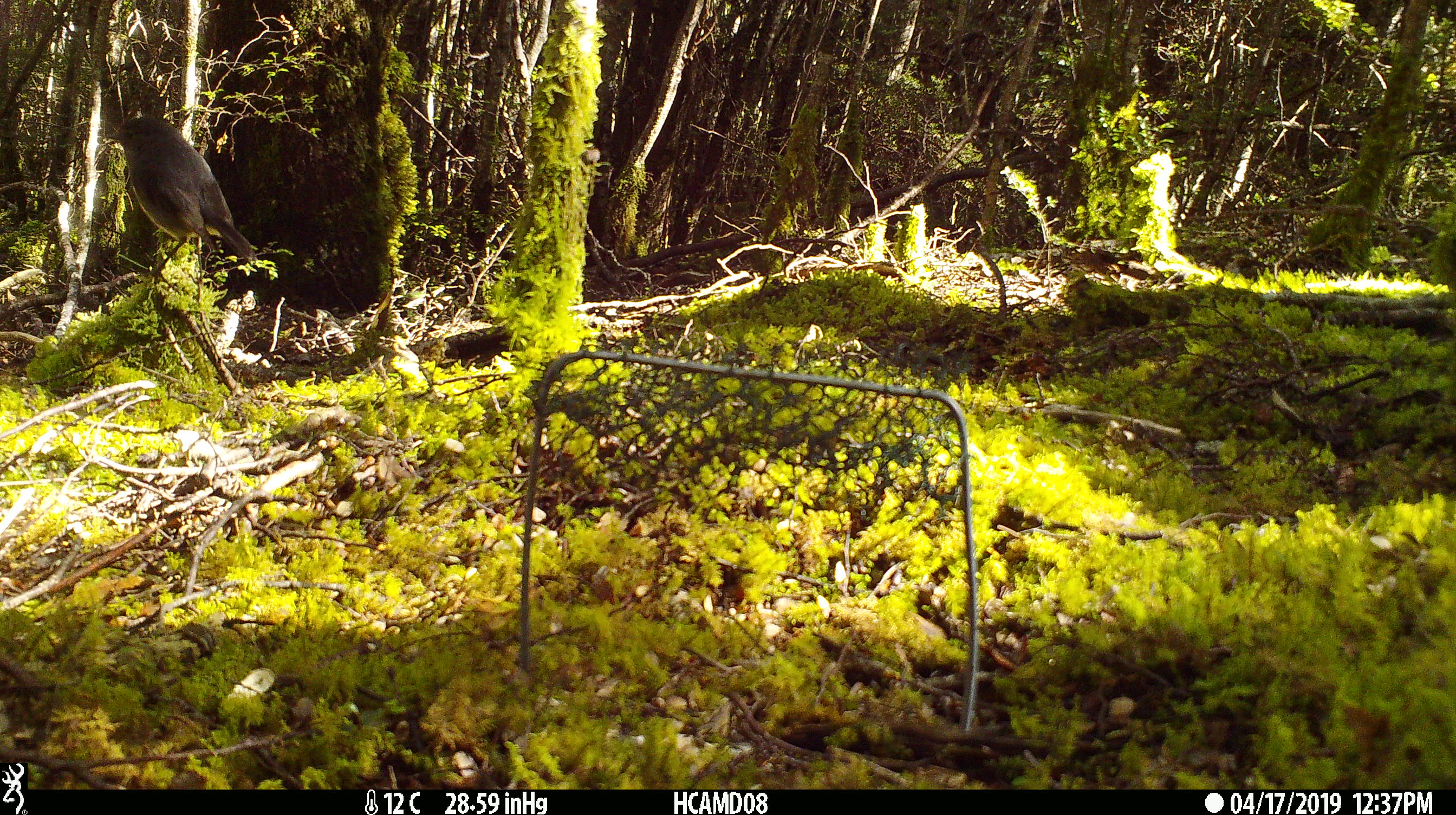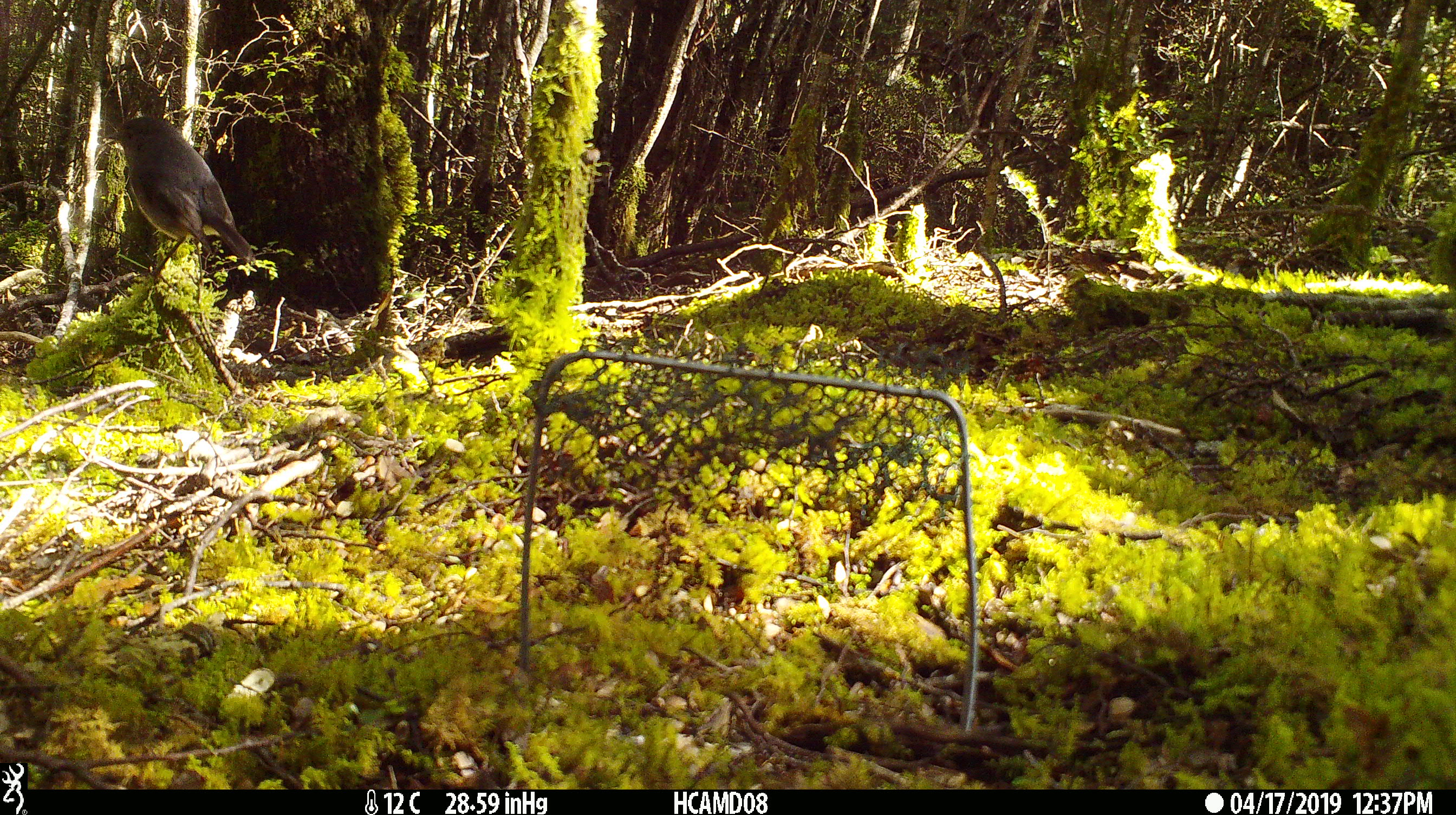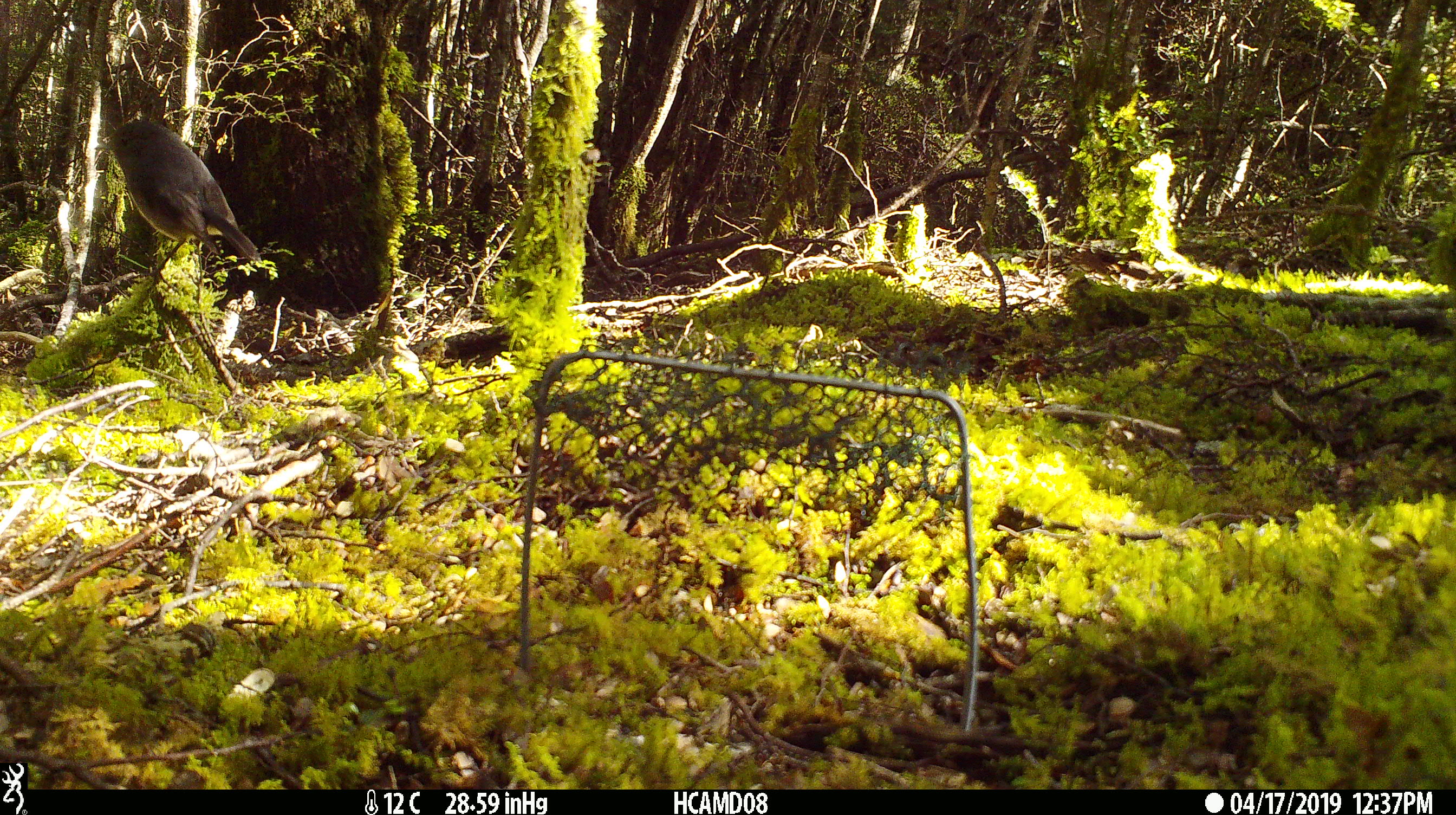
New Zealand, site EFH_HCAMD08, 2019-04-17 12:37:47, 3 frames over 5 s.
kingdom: Animalia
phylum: Chordata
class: Aves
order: Passeriformes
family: Petroicidae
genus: Petroica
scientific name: Petroica australis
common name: new zealand robin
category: robin